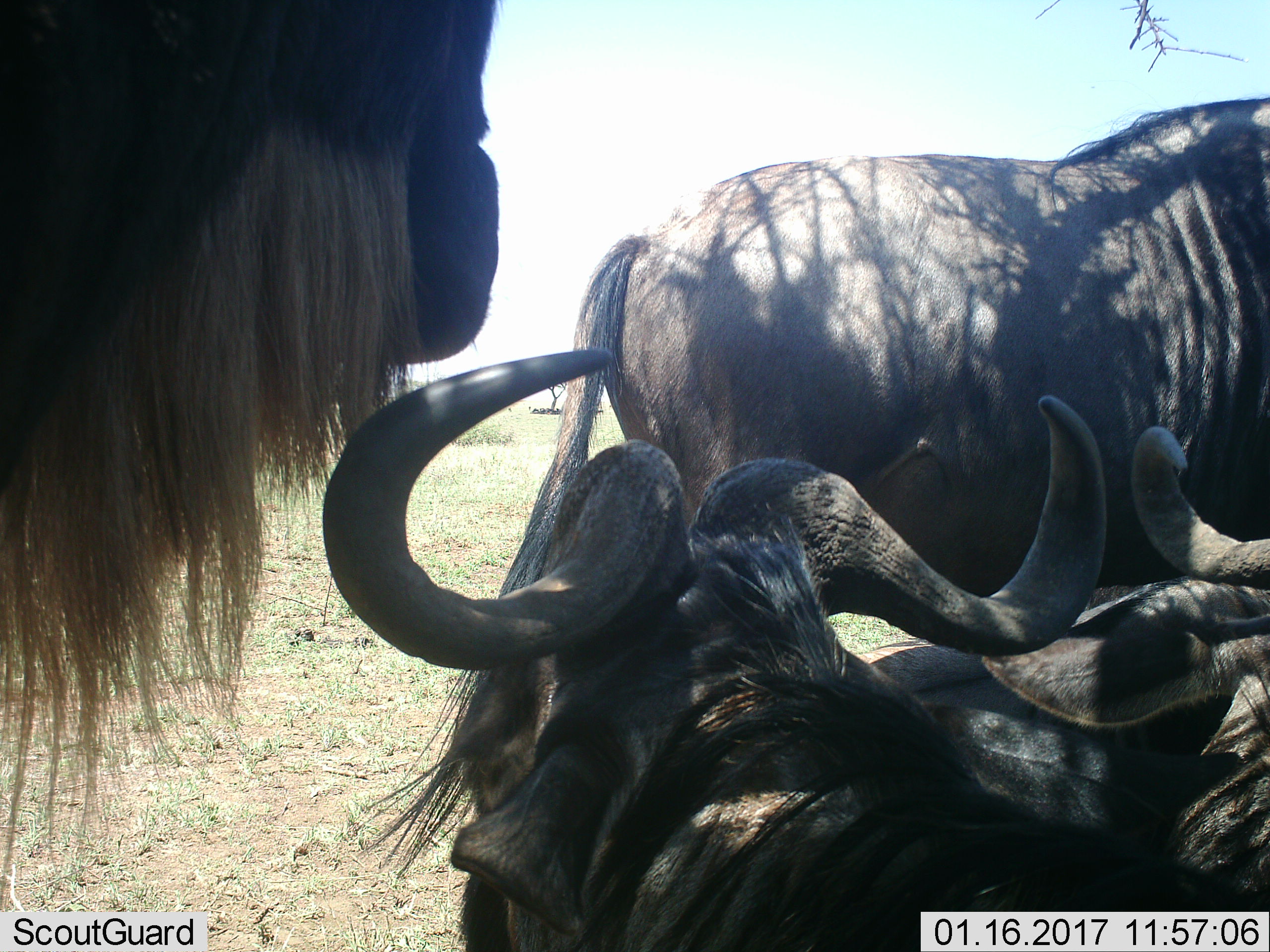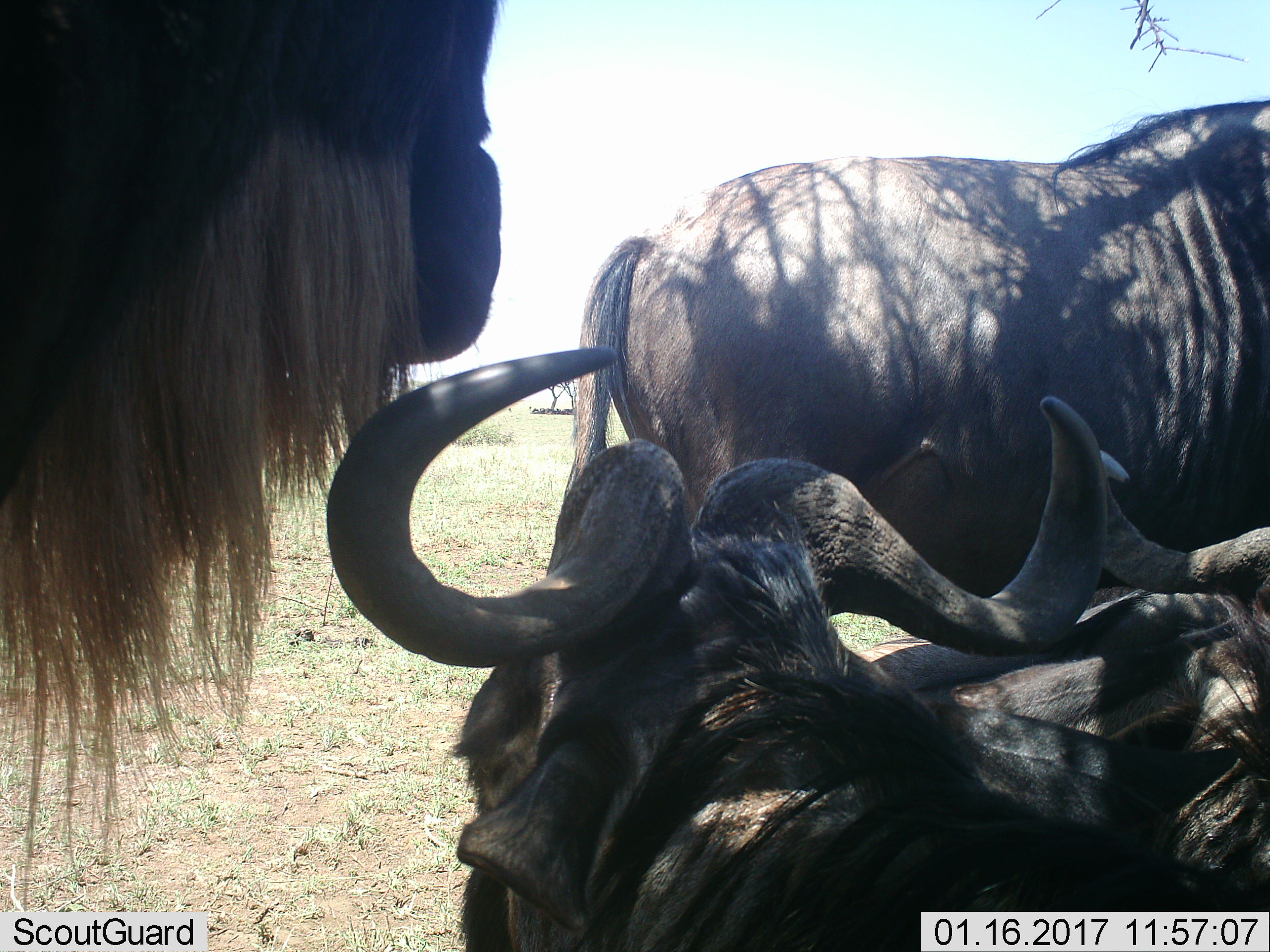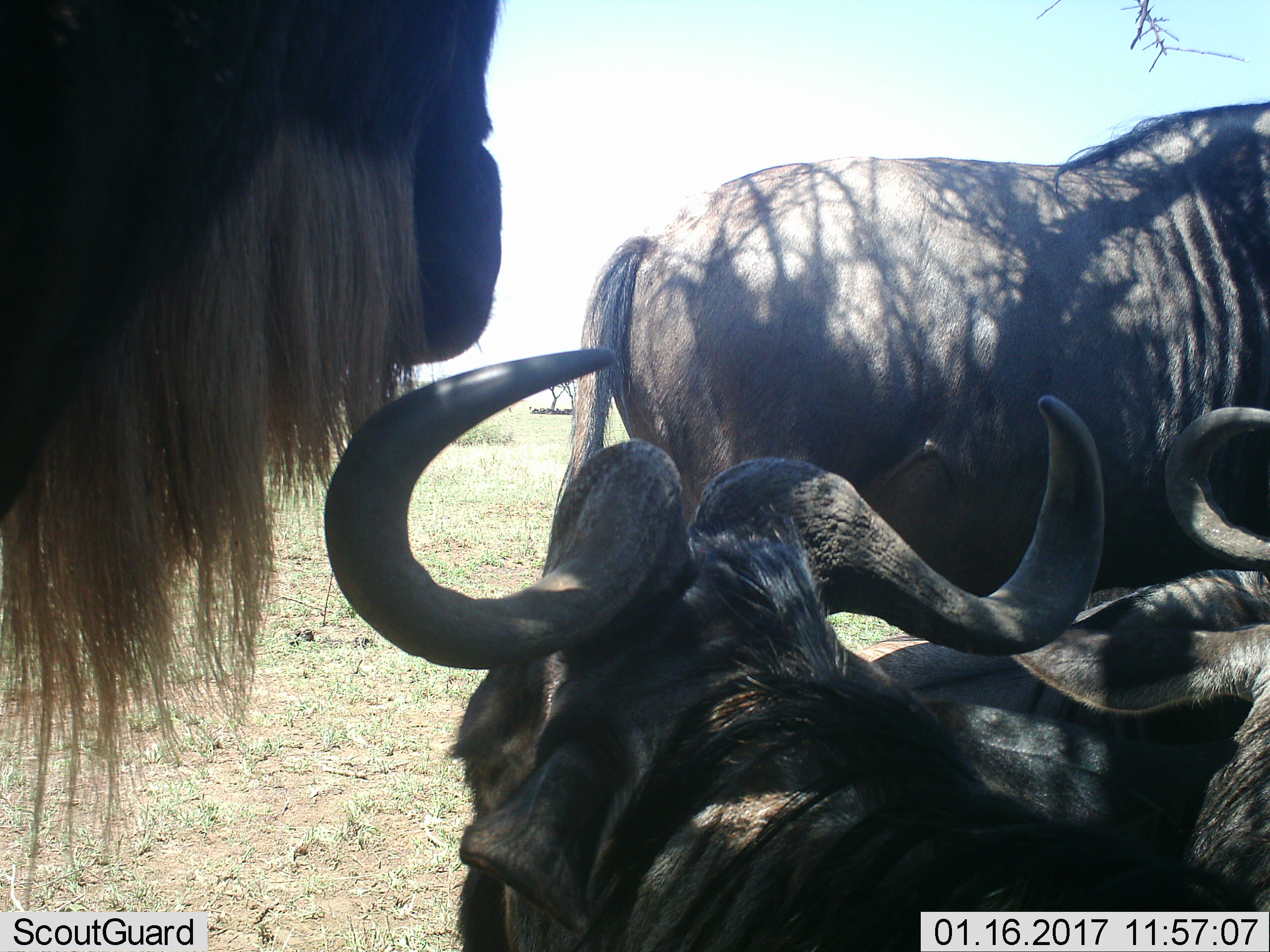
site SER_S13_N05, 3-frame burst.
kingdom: Animalia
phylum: Chordata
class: Mammalia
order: Artiodactyla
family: Bovidae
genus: Connochaetes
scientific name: Connochaetes taurinus taurinus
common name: blue wildebeest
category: wildebeestblue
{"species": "wildebeestblue (blue wildebeest) (Connochaetes taurinus taurinus)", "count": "4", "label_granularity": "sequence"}